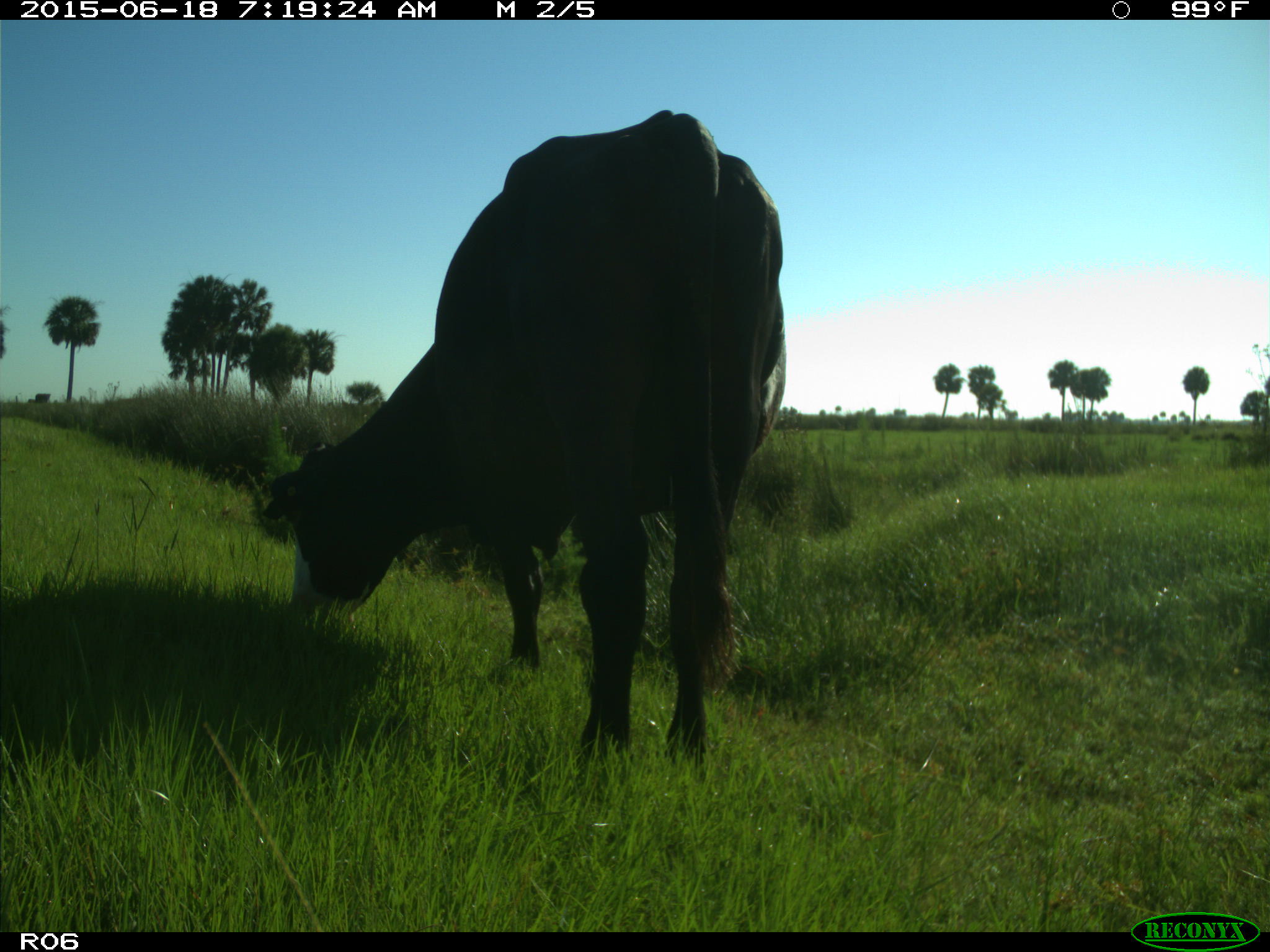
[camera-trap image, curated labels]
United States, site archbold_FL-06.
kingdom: Animalia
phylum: Chordata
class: Mammalia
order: Artiodactyla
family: Bovidae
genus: Bos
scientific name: Bos taurus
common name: domestic cow